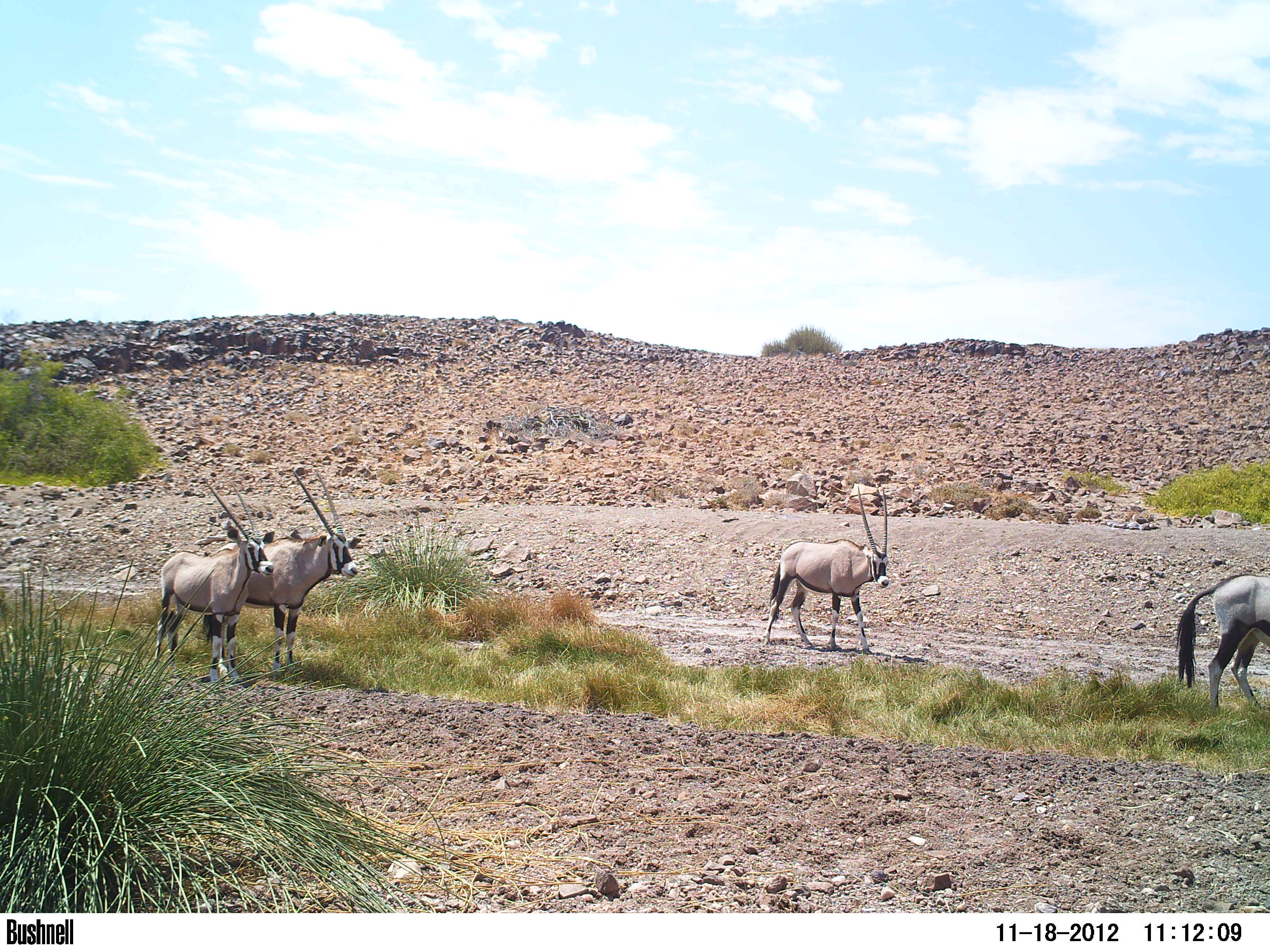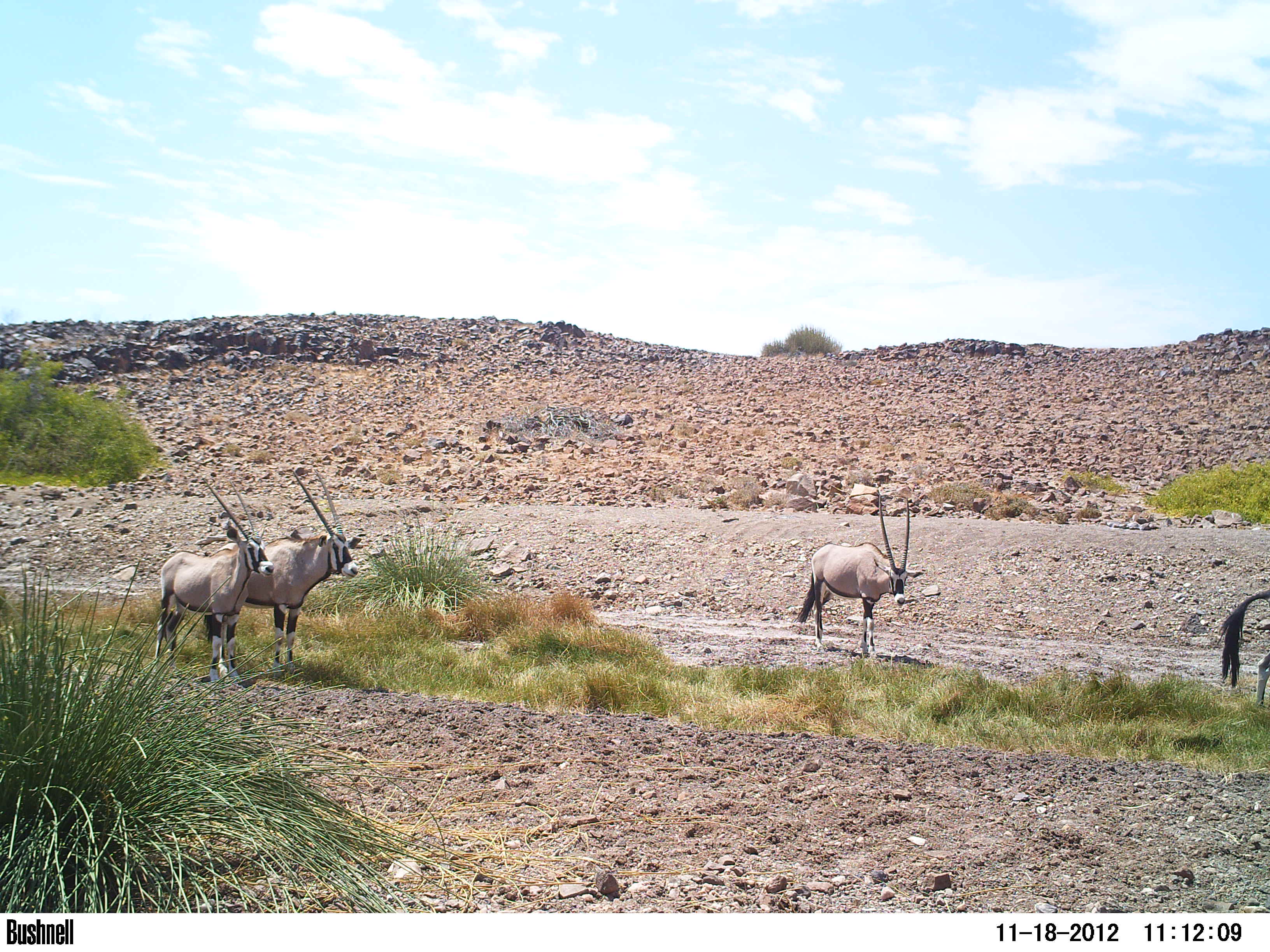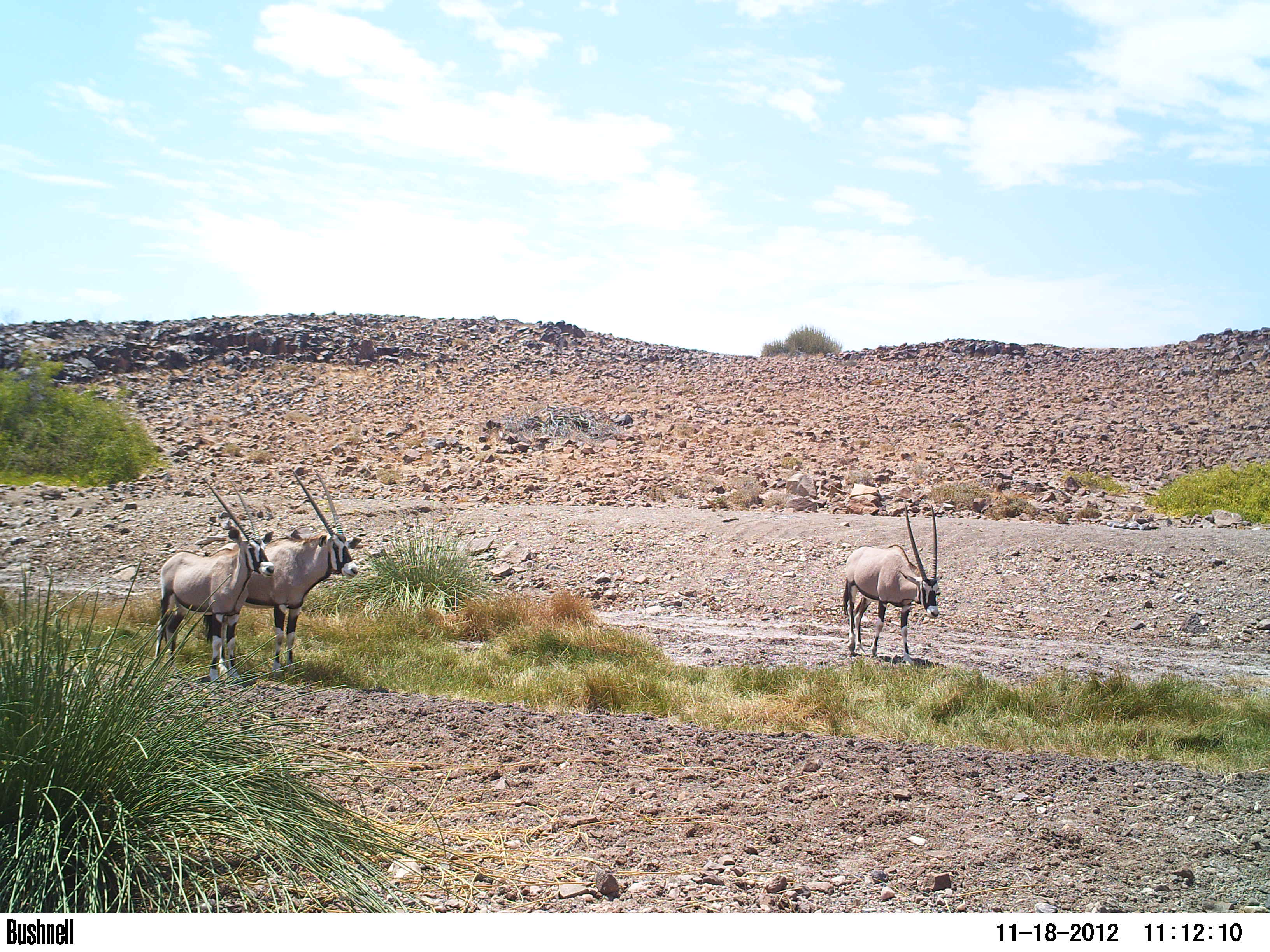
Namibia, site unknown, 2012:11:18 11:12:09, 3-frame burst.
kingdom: Animalia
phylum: Chordata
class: Mammalia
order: Artiodactyla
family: Bovidae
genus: Oryx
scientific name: Oryx gazella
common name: gemsbok